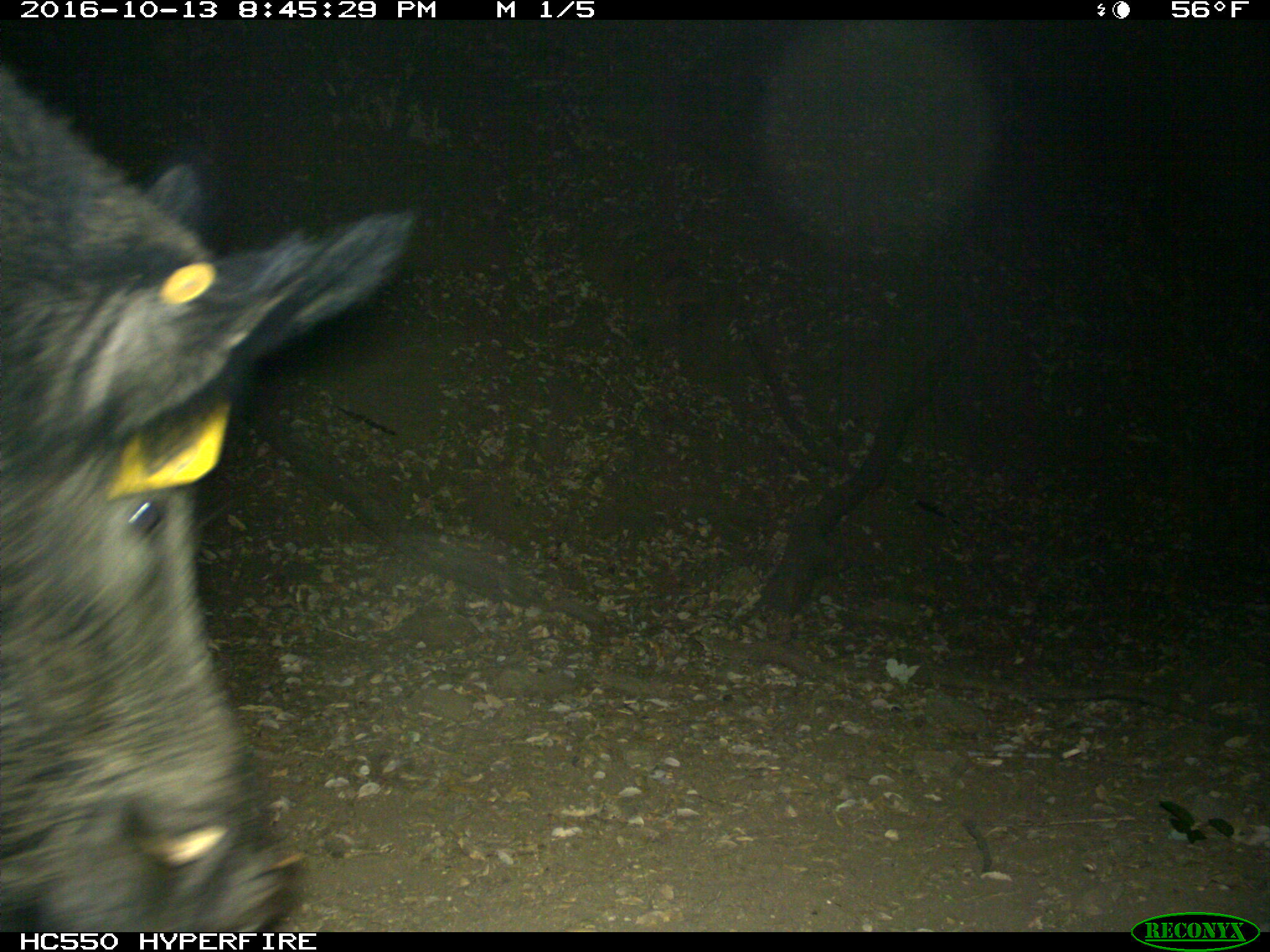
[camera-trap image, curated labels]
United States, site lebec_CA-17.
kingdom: Animalia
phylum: Chordata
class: Mammalia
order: Artiodactyla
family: Suidae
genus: Sus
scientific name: Sus scrofa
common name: wild boar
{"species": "Sus scrofa (wild boar)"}